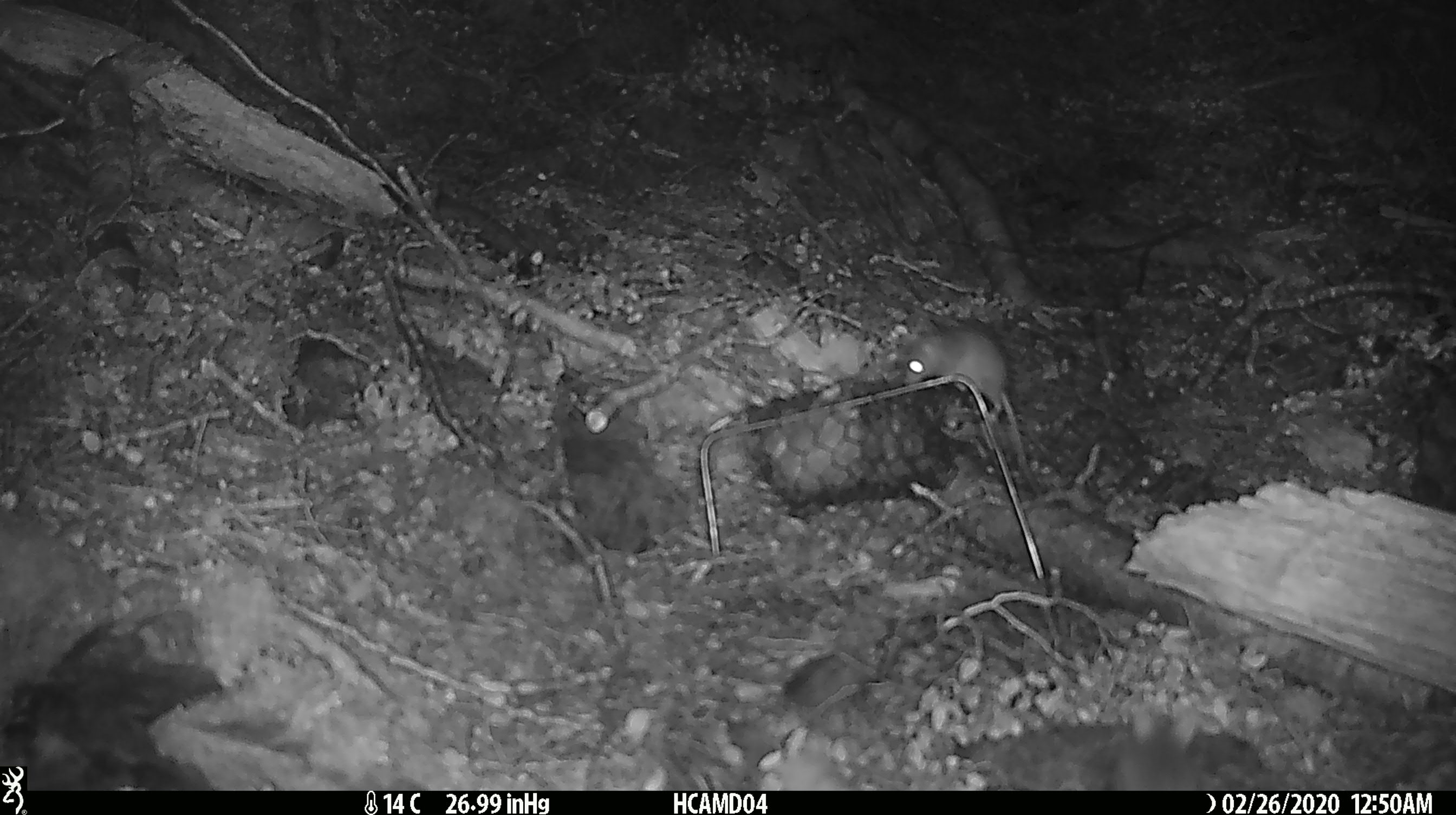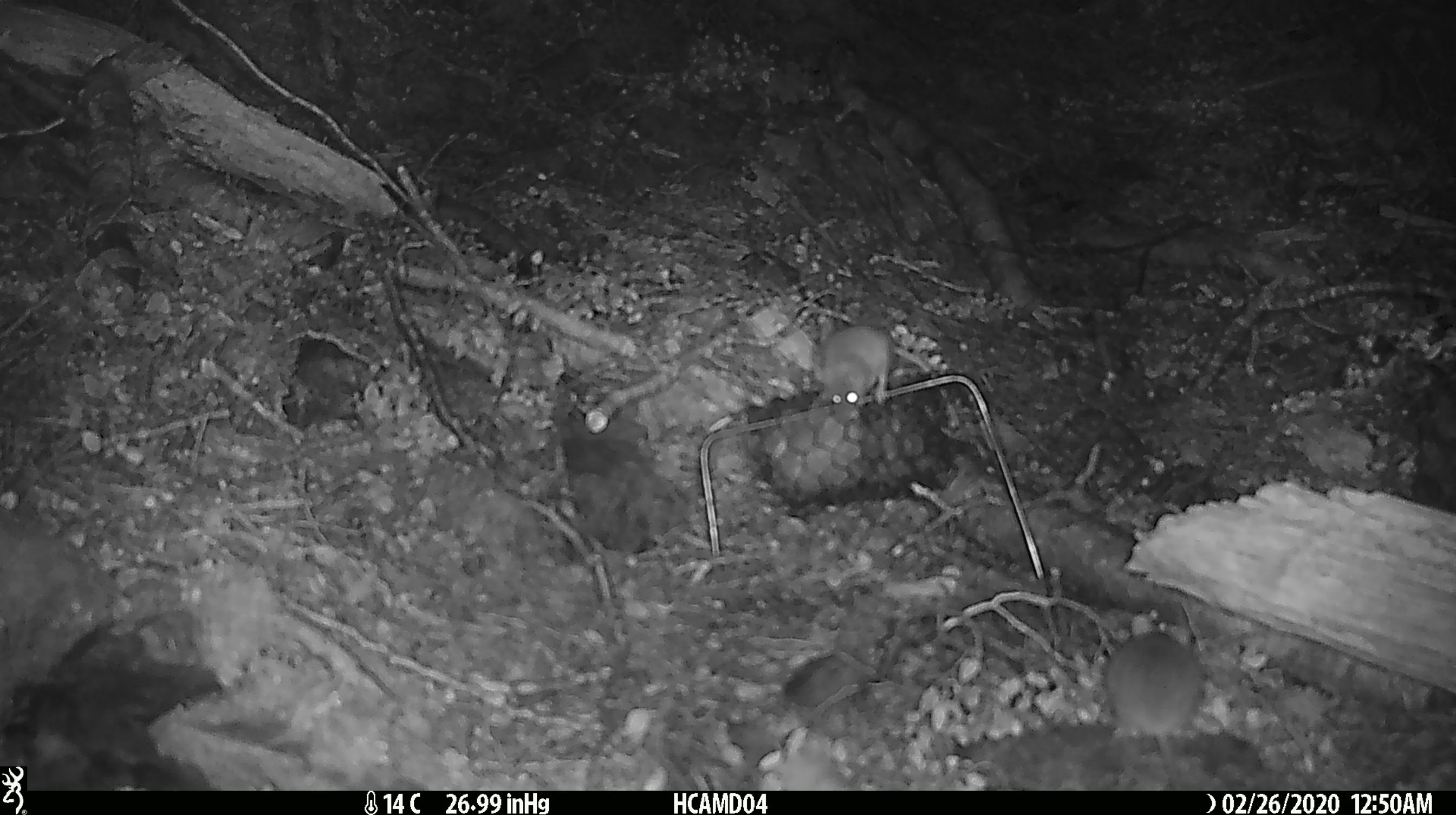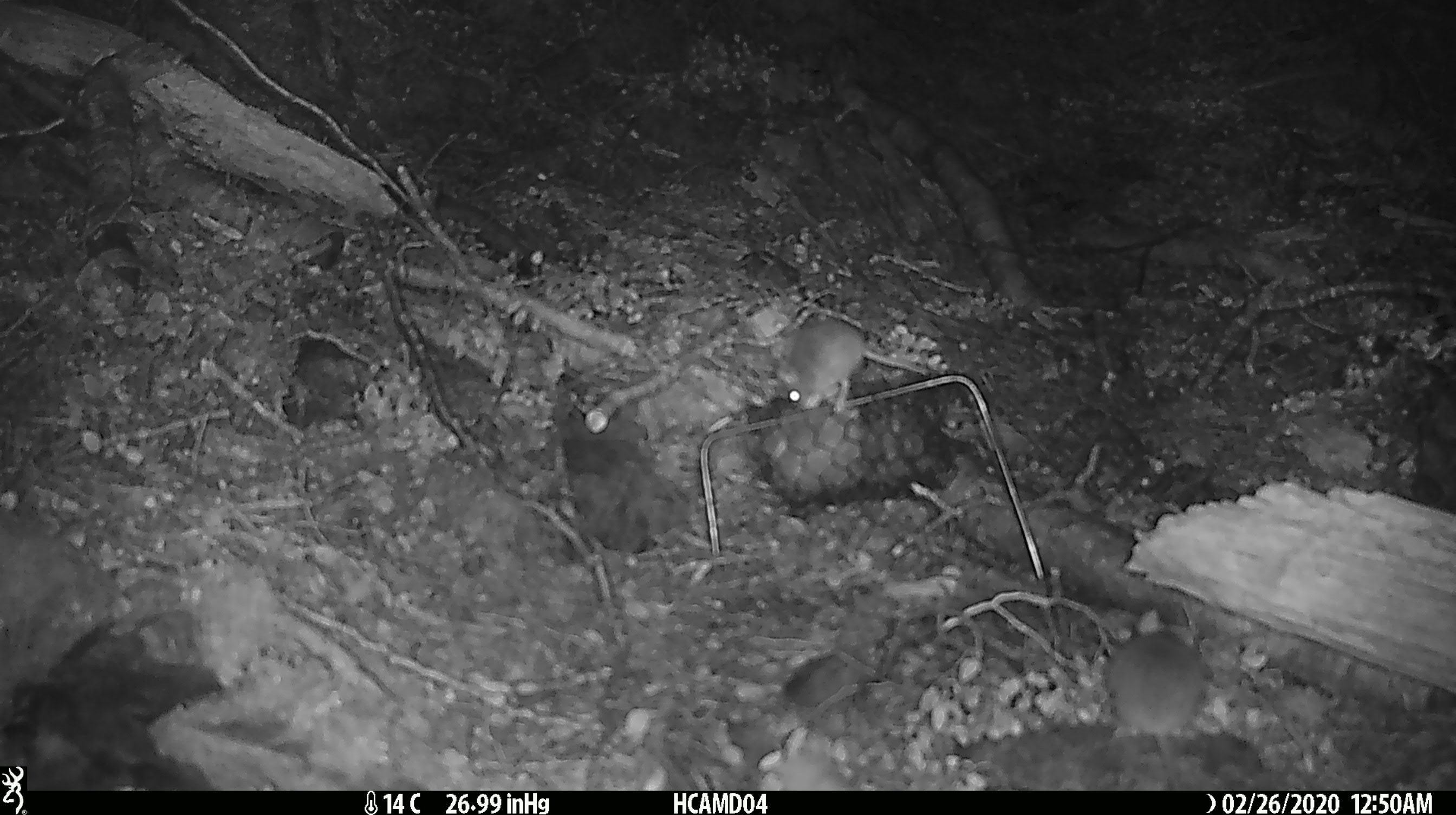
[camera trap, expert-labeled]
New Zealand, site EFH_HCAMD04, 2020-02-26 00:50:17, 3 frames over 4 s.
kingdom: Animalia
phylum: Chordata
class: Mammalia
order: Rodentia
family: Muridae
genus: Mus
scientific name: Mus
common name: mouse